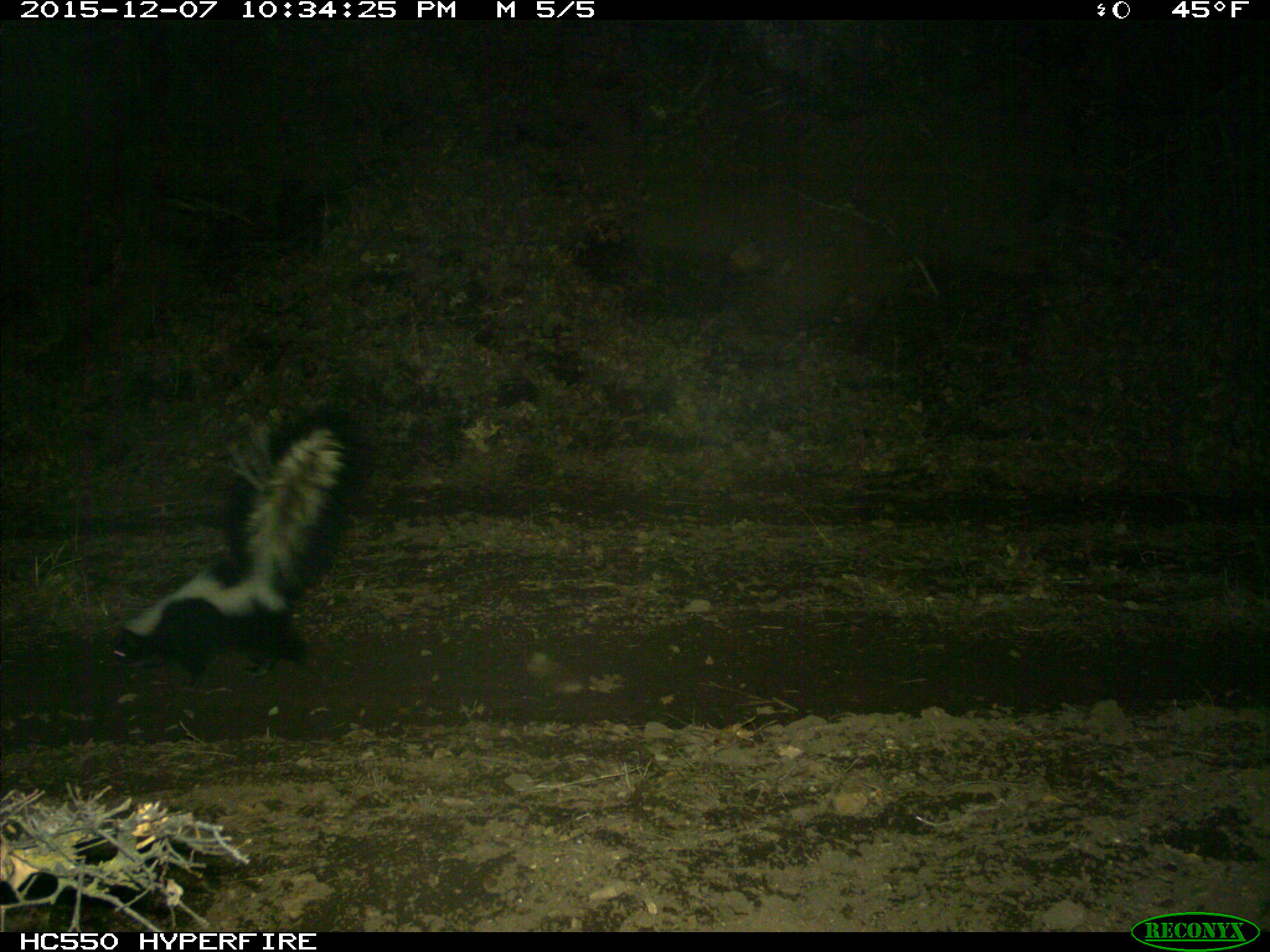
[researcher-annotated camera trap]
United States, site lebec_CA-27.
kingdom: Animalia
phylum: Chordata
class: Mammalia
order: Carnivora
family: Mephitidae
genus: Mephitis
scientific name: Mephitis mephitis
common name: striped skunk